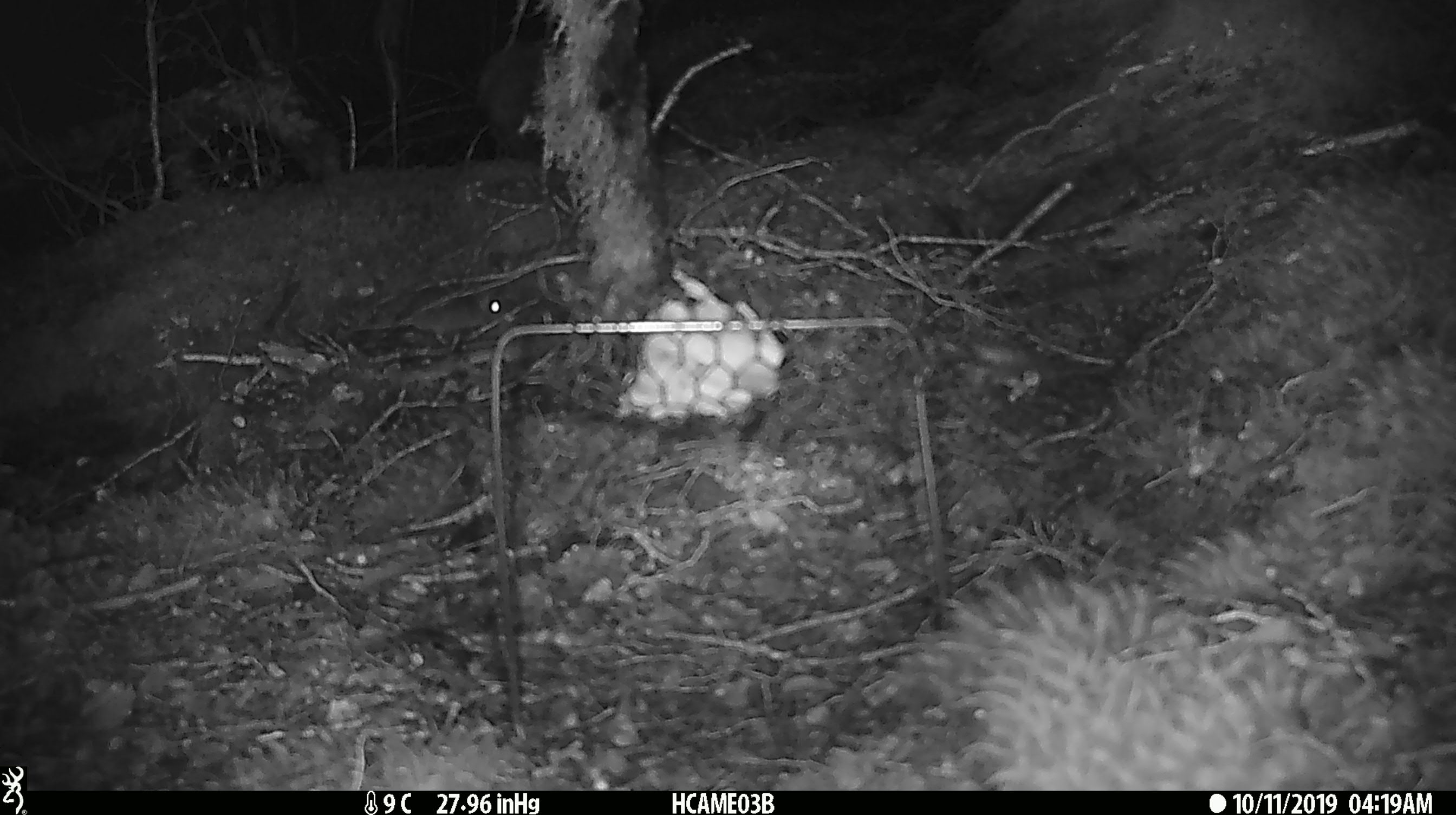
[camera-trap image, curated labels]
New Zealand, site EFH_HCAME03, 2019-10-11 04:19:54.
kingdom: Animalia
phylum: Chordata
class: Mammalia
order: Rodentia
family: Muridae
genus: Mus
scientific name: Mus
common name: mouse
Mouse (Mus).